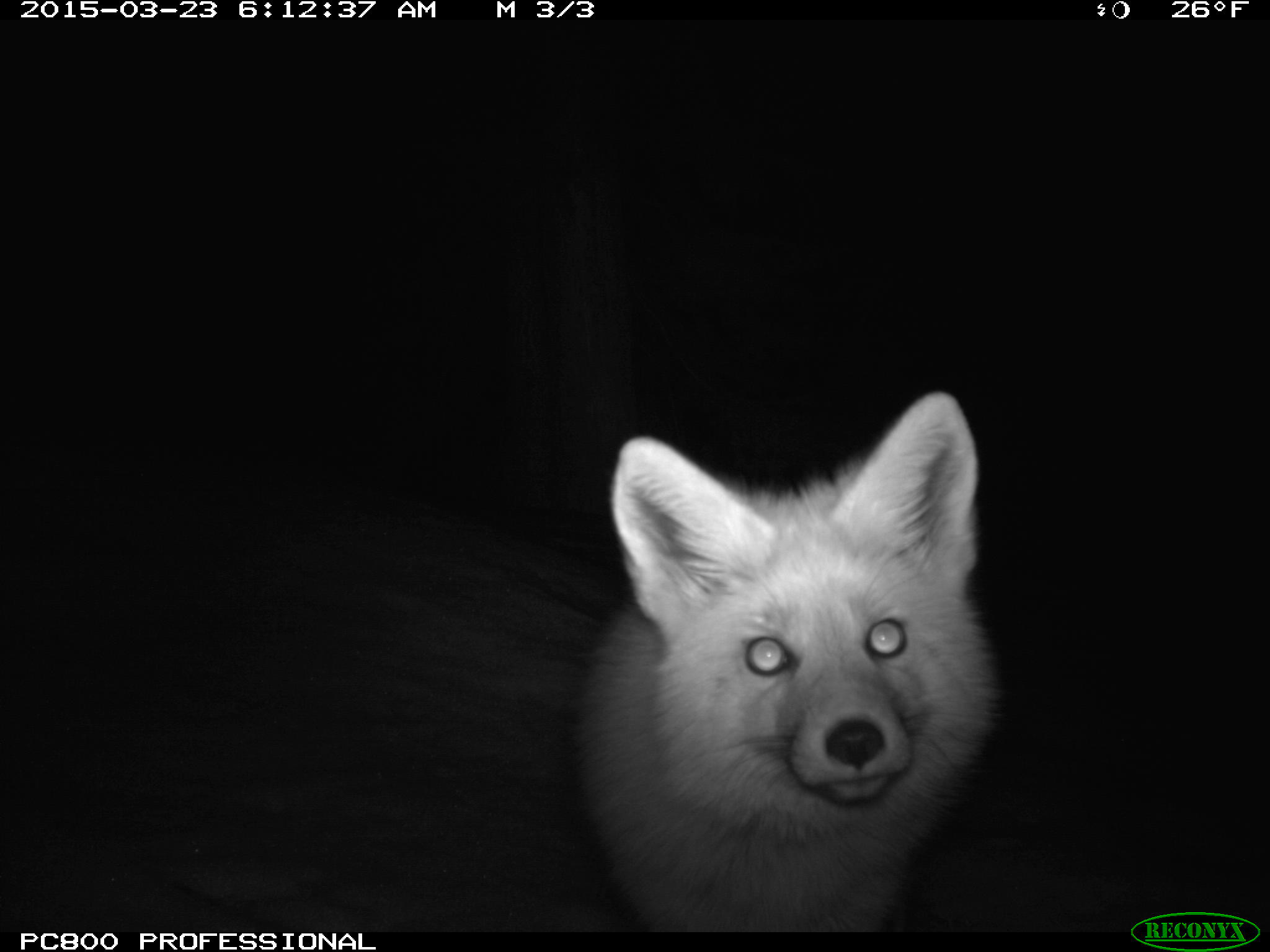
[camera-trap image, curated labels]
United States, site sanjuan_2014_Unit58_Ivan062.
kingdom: Animalia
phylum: Chordata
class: Mammalia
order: Carnivora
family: Canidae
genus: Vulpes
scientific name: Vulpes vulpes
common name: red fox